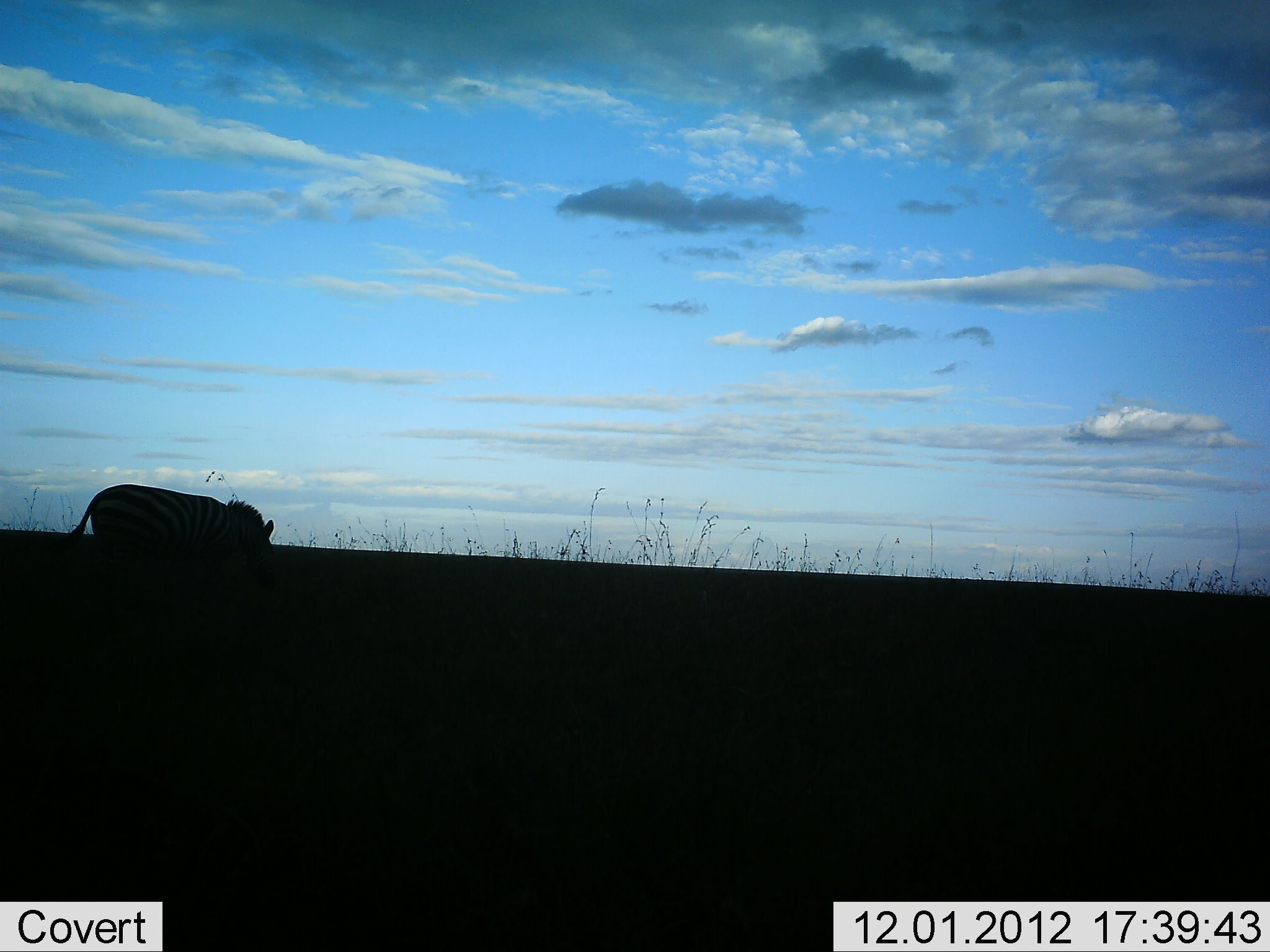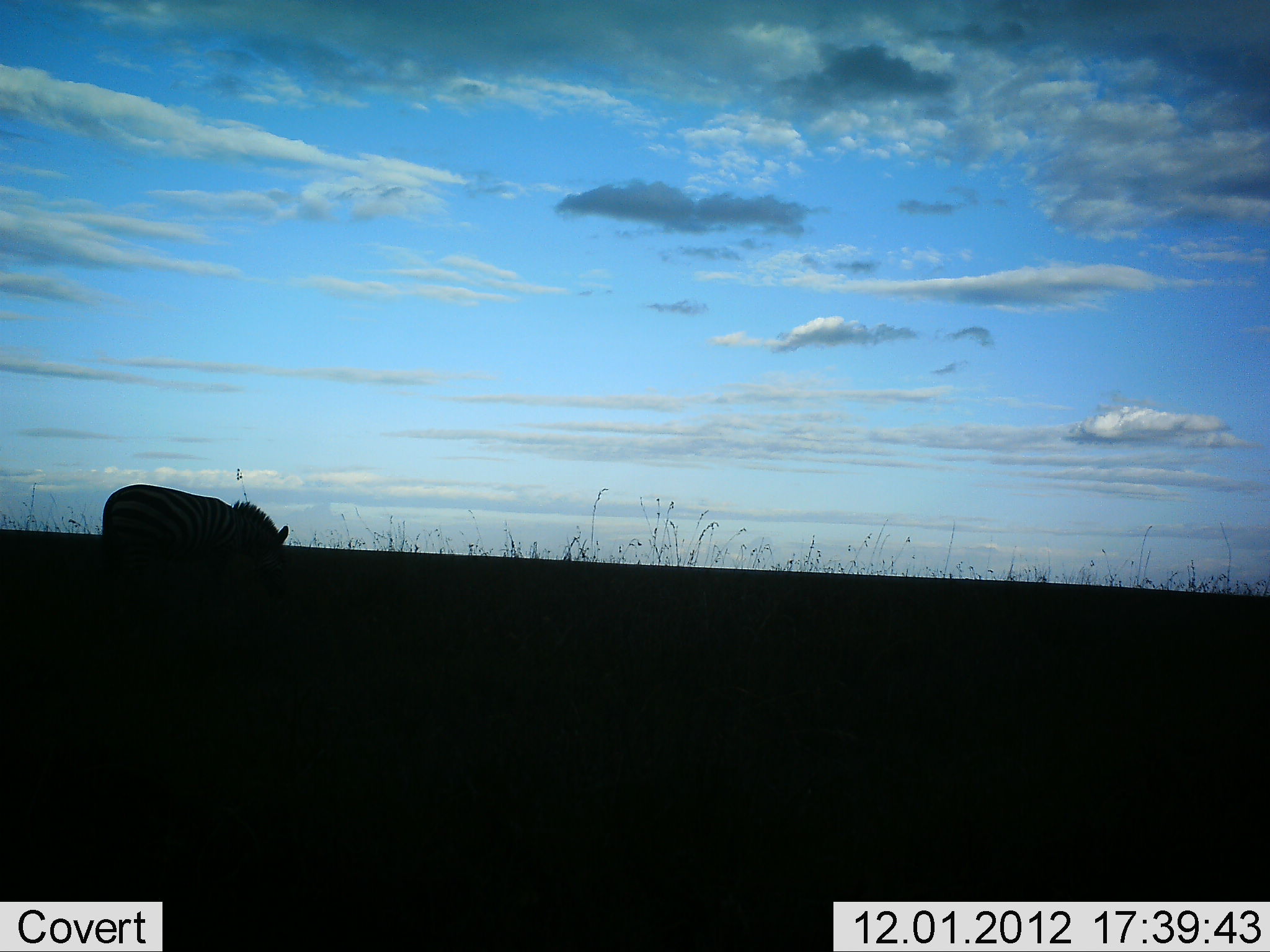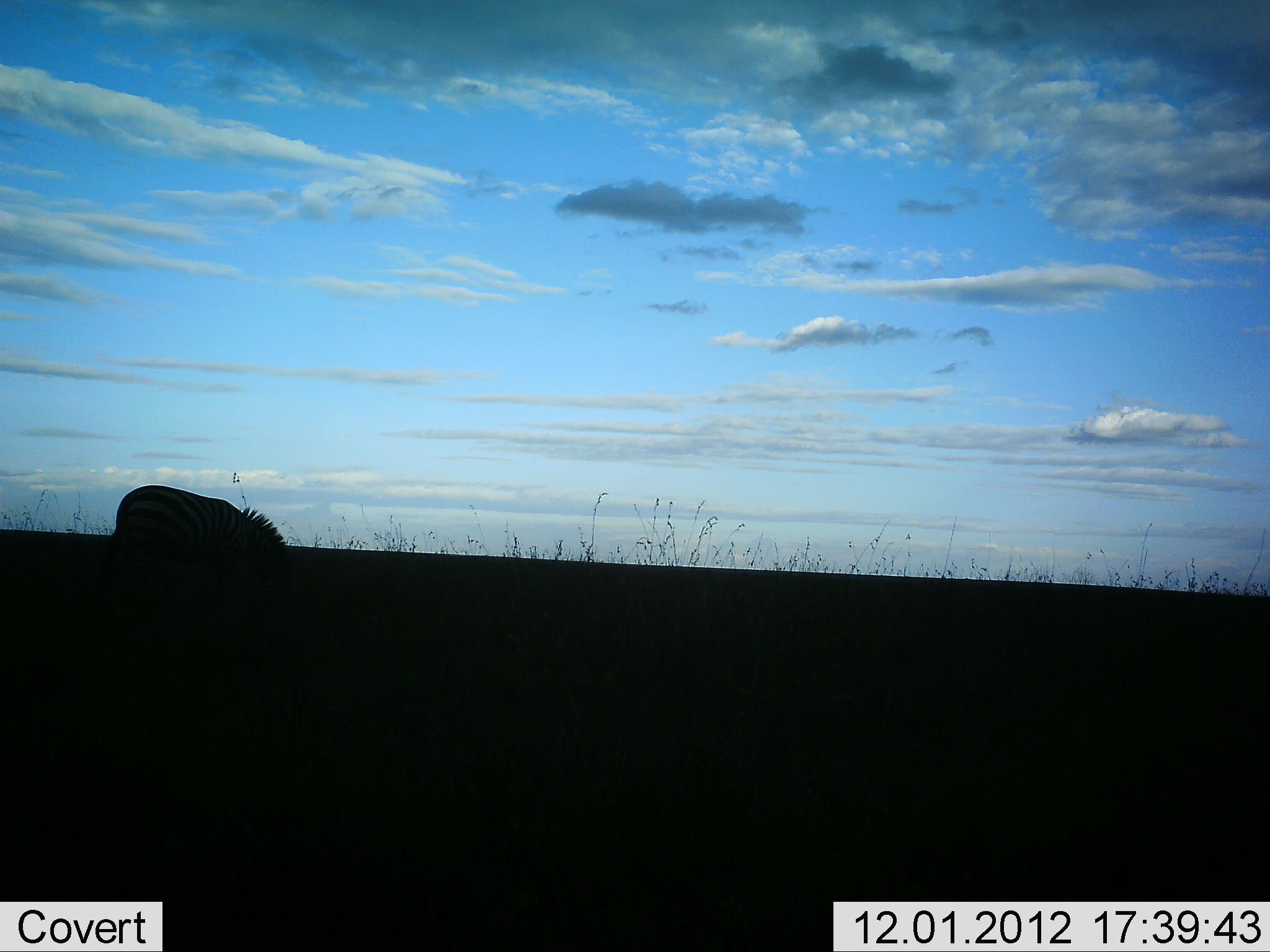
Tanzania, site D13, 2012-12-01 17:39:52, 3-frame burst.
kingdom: Animalia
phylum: Chordata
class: Mammalia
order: Perissodactyla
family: Equidae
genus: Equus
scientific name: Equus quagga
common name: plains zebra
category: zebra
Zebra (plains zebra) (Equus quagga), count 1. Behavior (volunteer vote fractions): standing 20%, resting 0%, moving 20%, interacting 0%. Young present (vote fraction): 0%. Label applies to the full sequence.